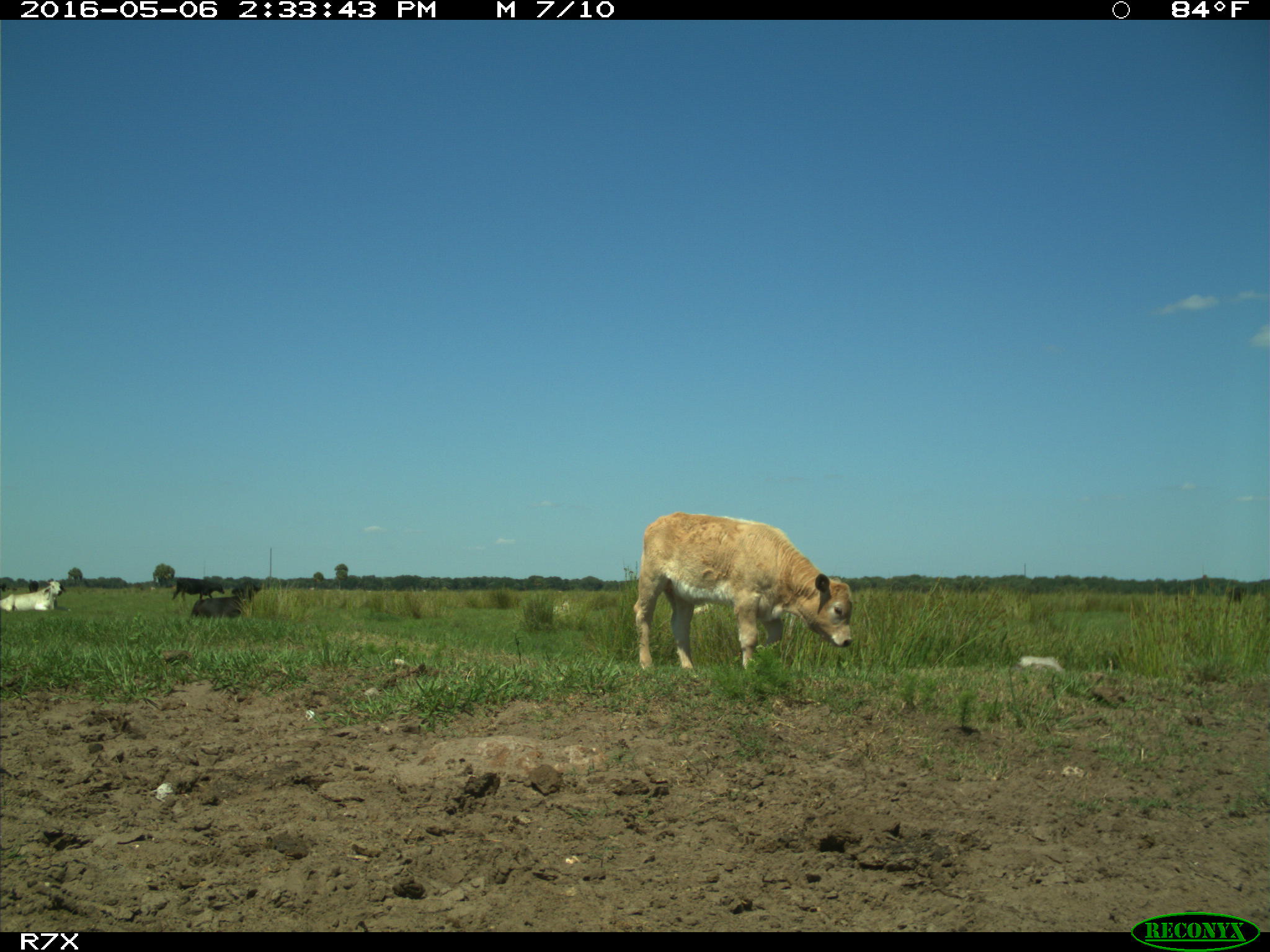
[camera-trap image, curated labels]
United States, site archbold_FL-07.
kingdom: Animalia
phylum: Chordata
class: Mammalia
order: Artiodactyla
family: Bovidae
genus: Bos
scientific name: Bos taurus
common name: domestic cow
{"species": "Bos taurus (domestic cow)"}